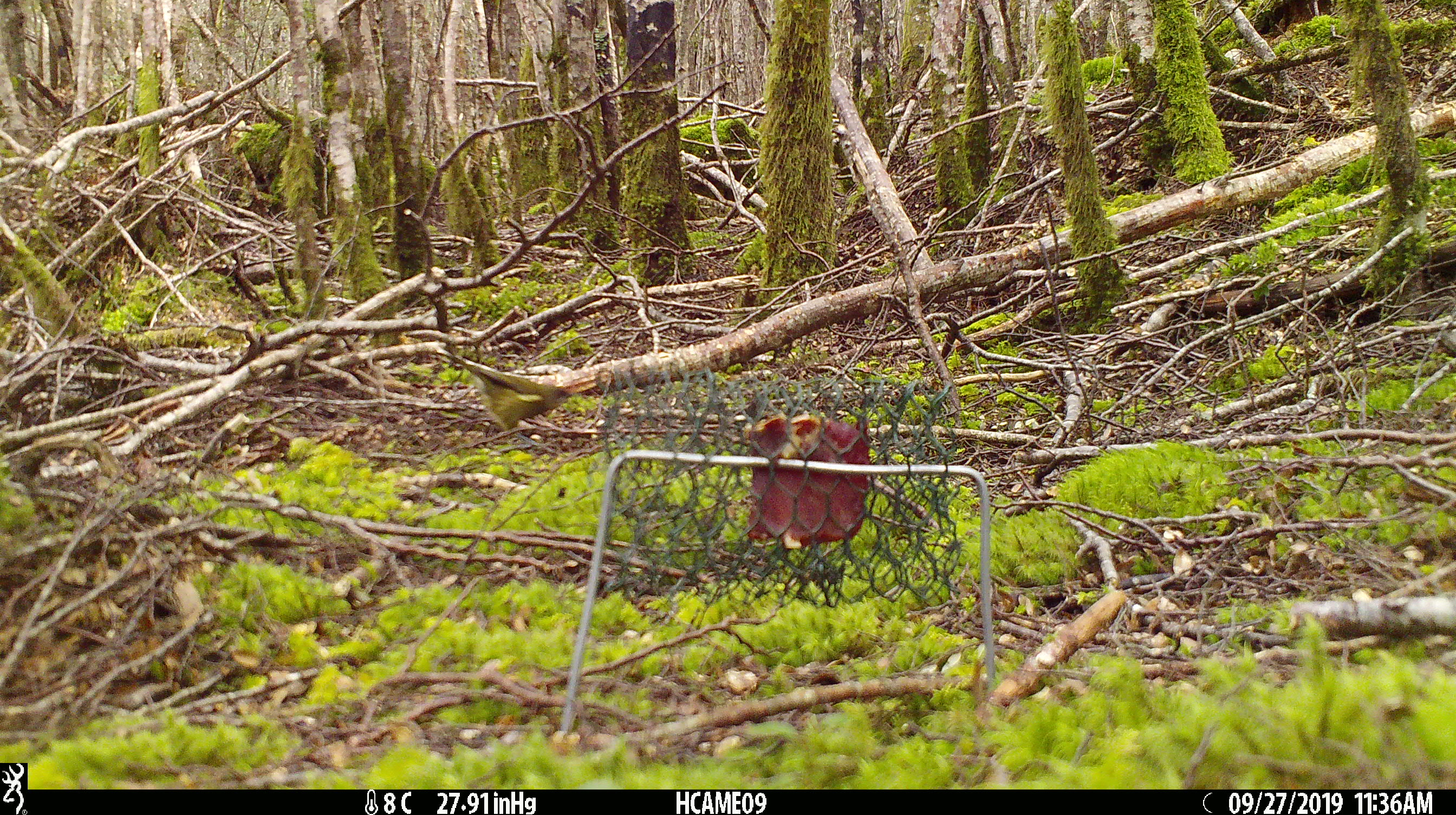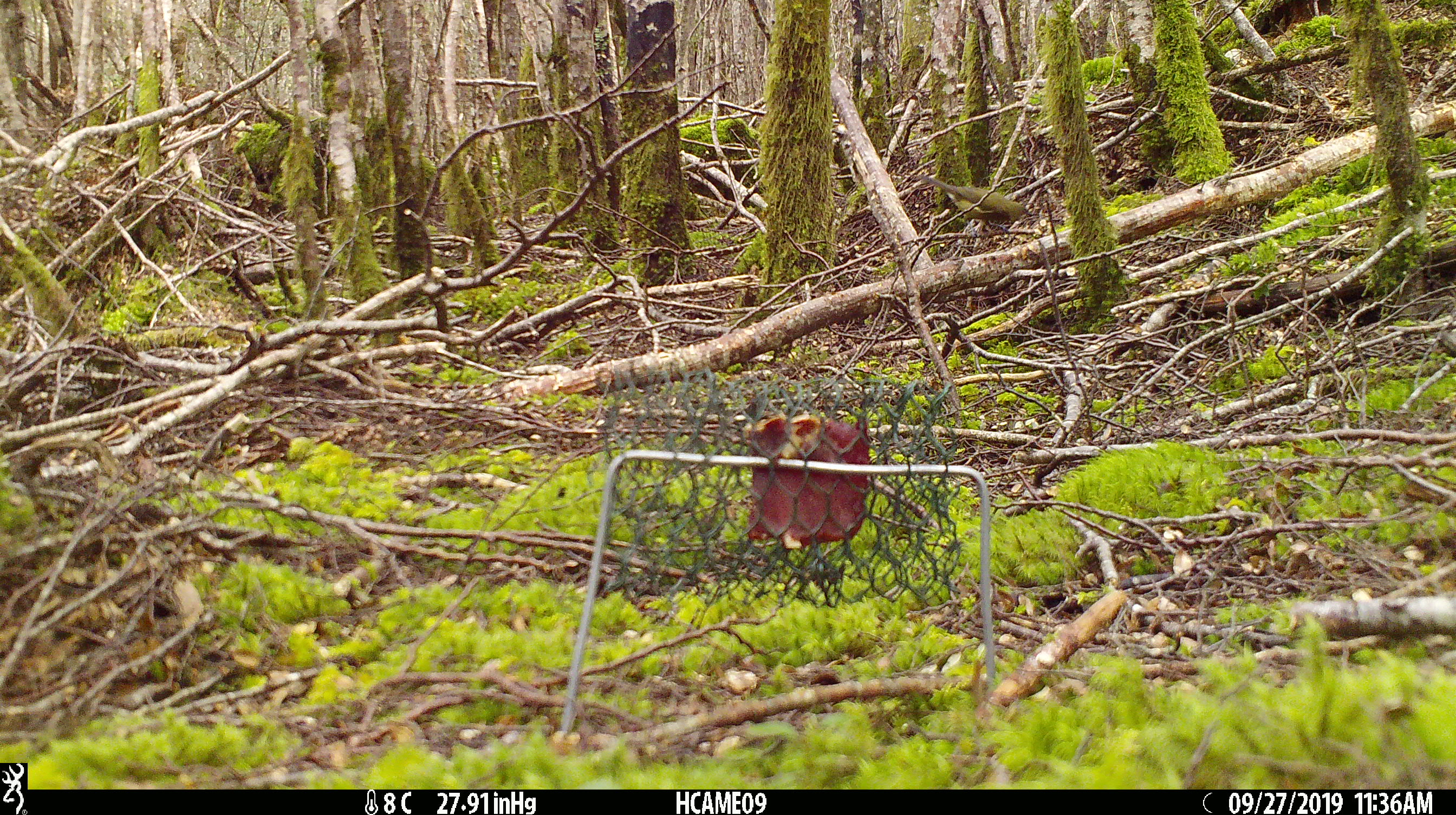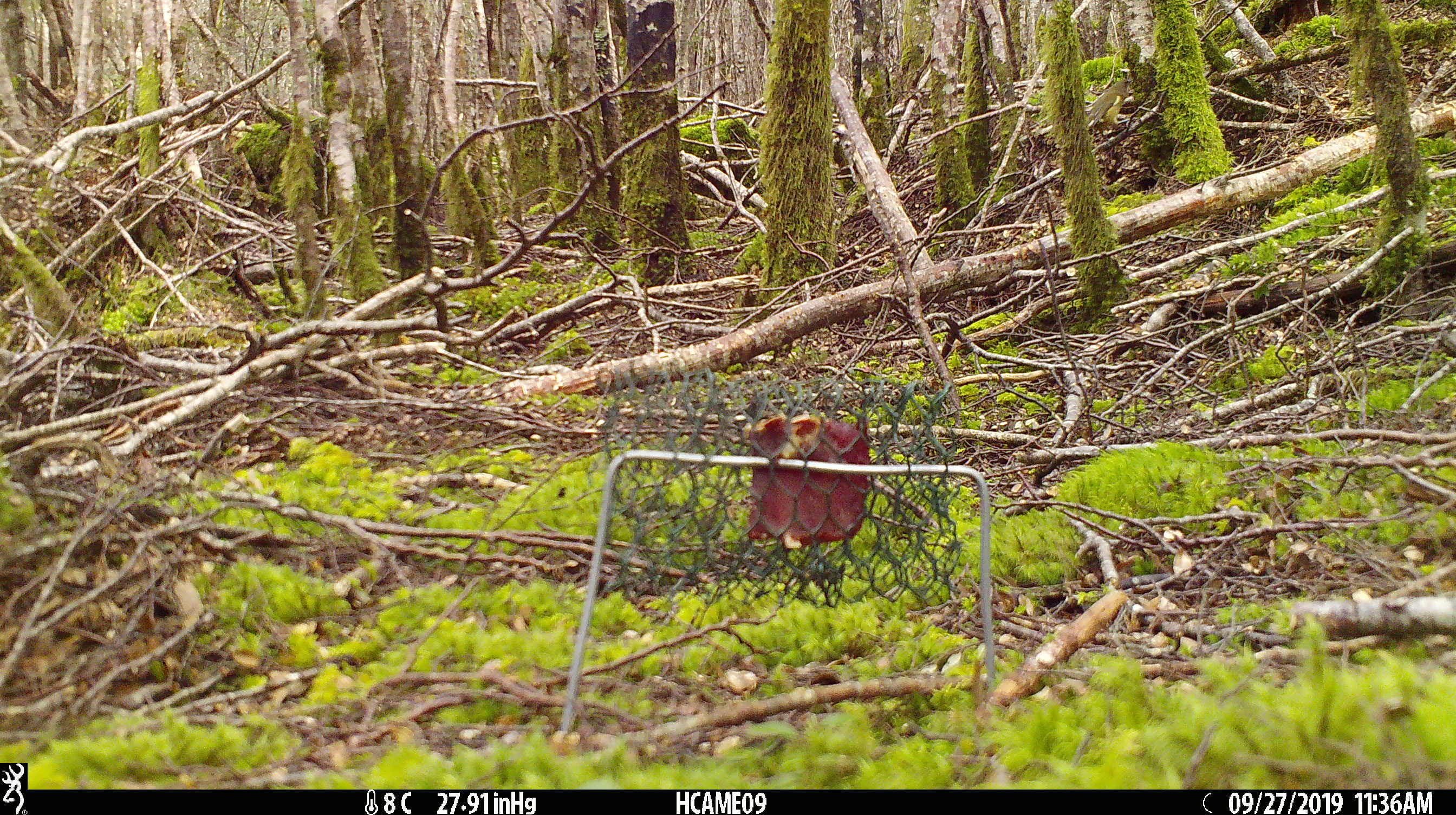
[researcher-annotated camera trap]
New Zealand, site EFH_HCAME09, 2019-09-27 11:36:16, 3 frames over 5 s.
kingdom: Animalia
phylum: Chordata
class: Aves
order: Passeriformes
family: Meliphagidae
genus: Anthornis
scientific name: Anthornis melanura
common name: new zealand bellbird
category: bellbird